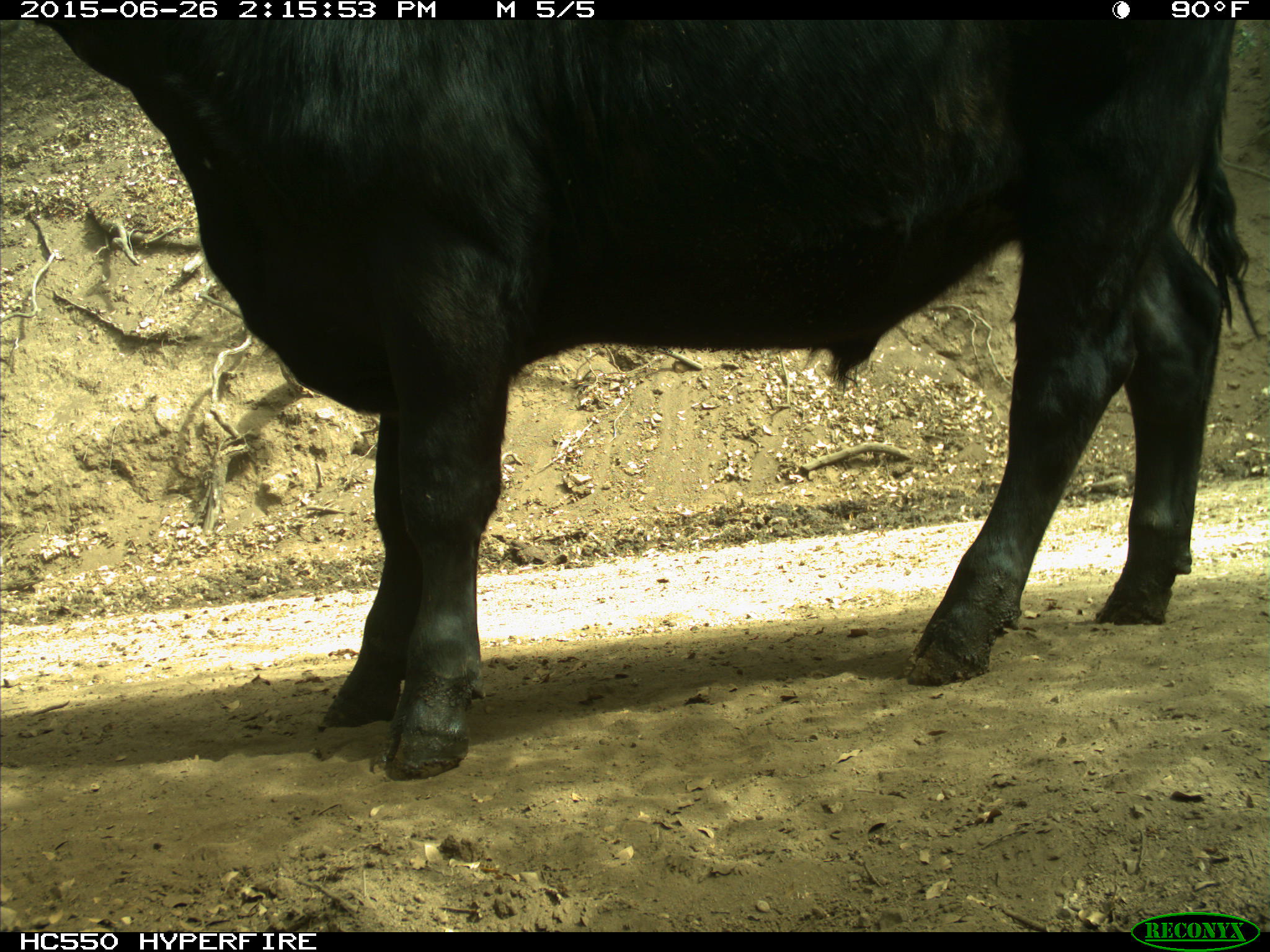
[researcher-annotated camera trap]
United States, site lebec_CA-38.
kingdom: Animalia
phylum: Chordata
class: Mammalia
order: Artiodactyla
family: Bovidae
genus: Bos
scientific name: Bos taurus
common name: domestic cow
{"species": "Bos taurus (domestic cow)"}